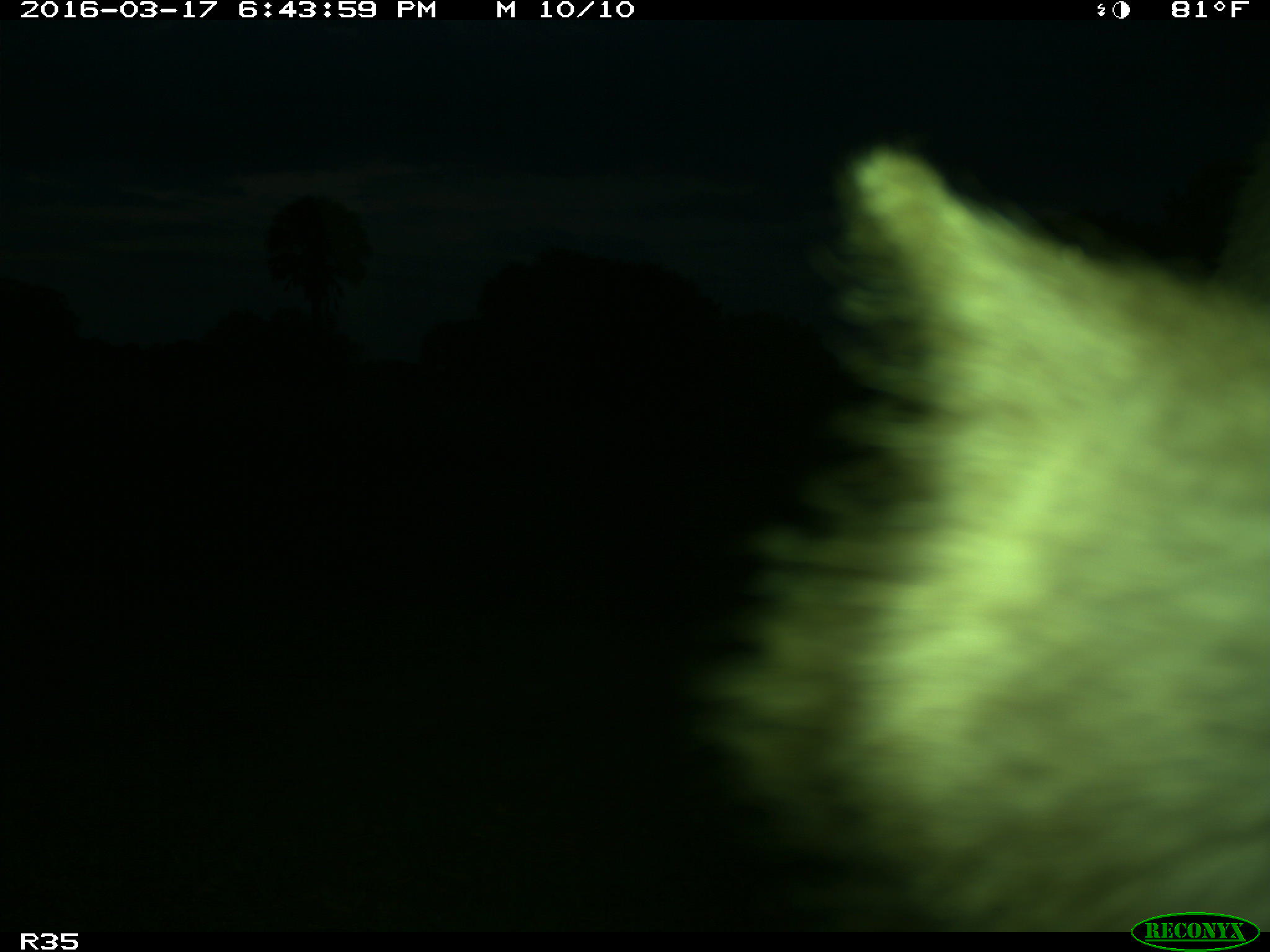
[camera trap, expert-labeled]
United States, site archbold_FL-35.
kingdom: Animalia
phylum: Chordata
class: Mammalia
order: Artiodactyla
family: Bovidae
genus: Bos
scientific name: Bos taurus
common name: domestic cow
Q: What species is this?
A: Bos taurus (domestic cow).